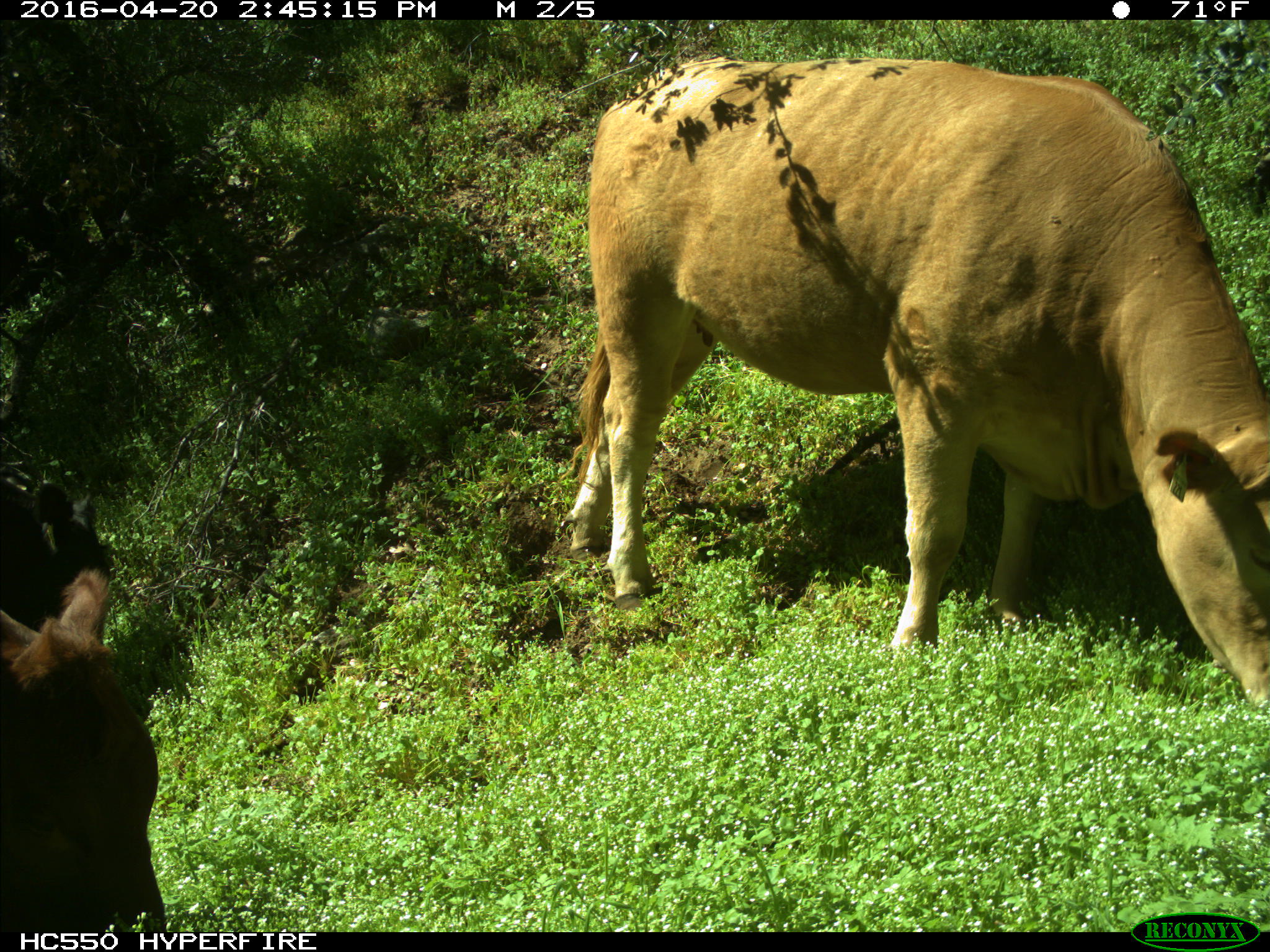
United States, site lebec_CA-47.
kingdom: Animalia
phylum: Chordata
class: Mammalia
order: Artiodactyla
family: Bovidae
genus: Bos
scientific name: Bos taurus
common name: domestic cow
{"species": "Bos taurus (domestic cow)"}